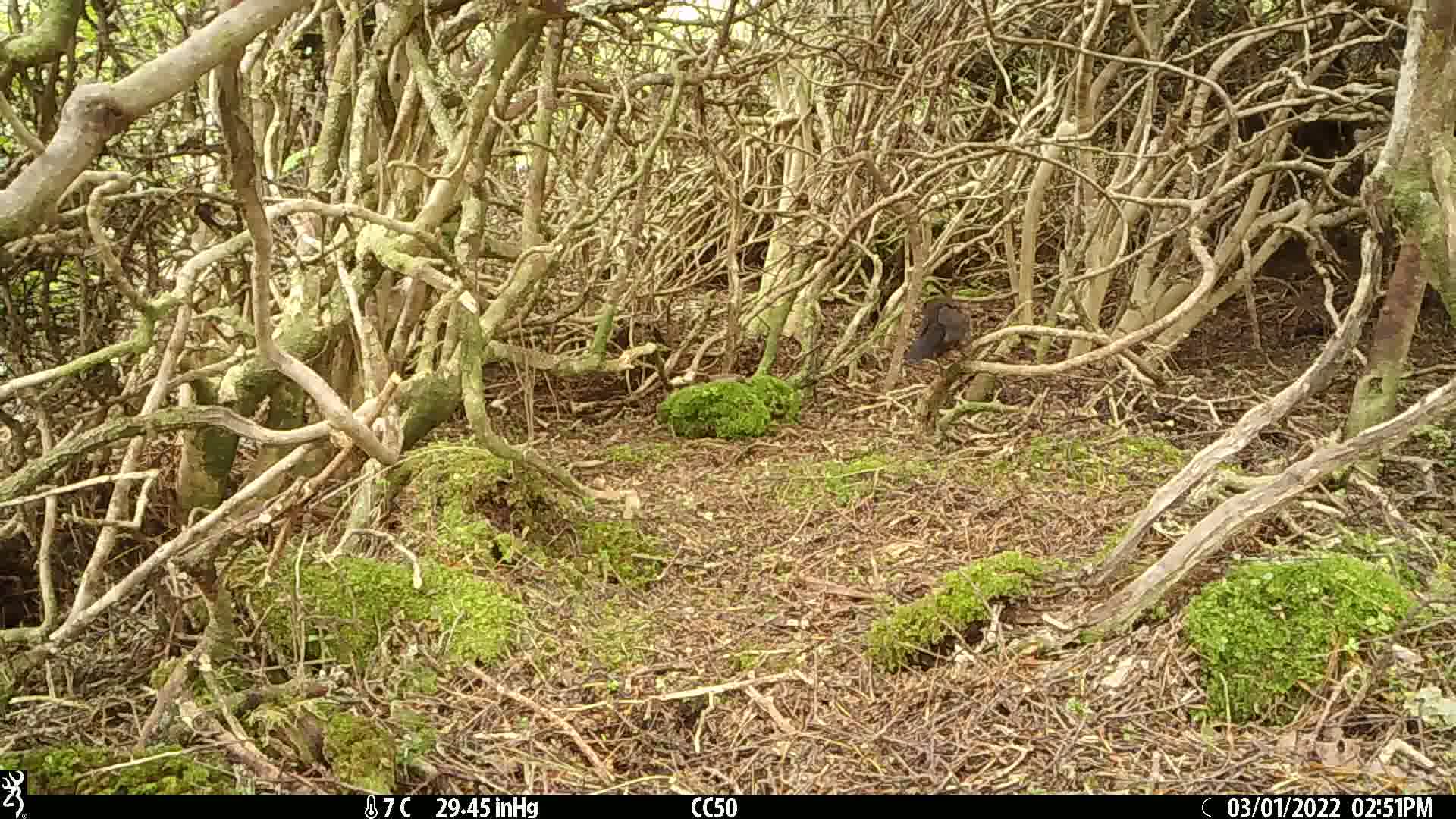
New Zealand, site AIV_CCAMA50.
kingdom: Animalia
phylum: Chordata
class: Aves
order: Passeriformes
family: Turdidae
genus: Turdus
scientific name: Turdus merula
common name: eurasian blackbird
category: blackbird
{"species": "blackbird (eurasian blackbird) (Turdus merula)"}